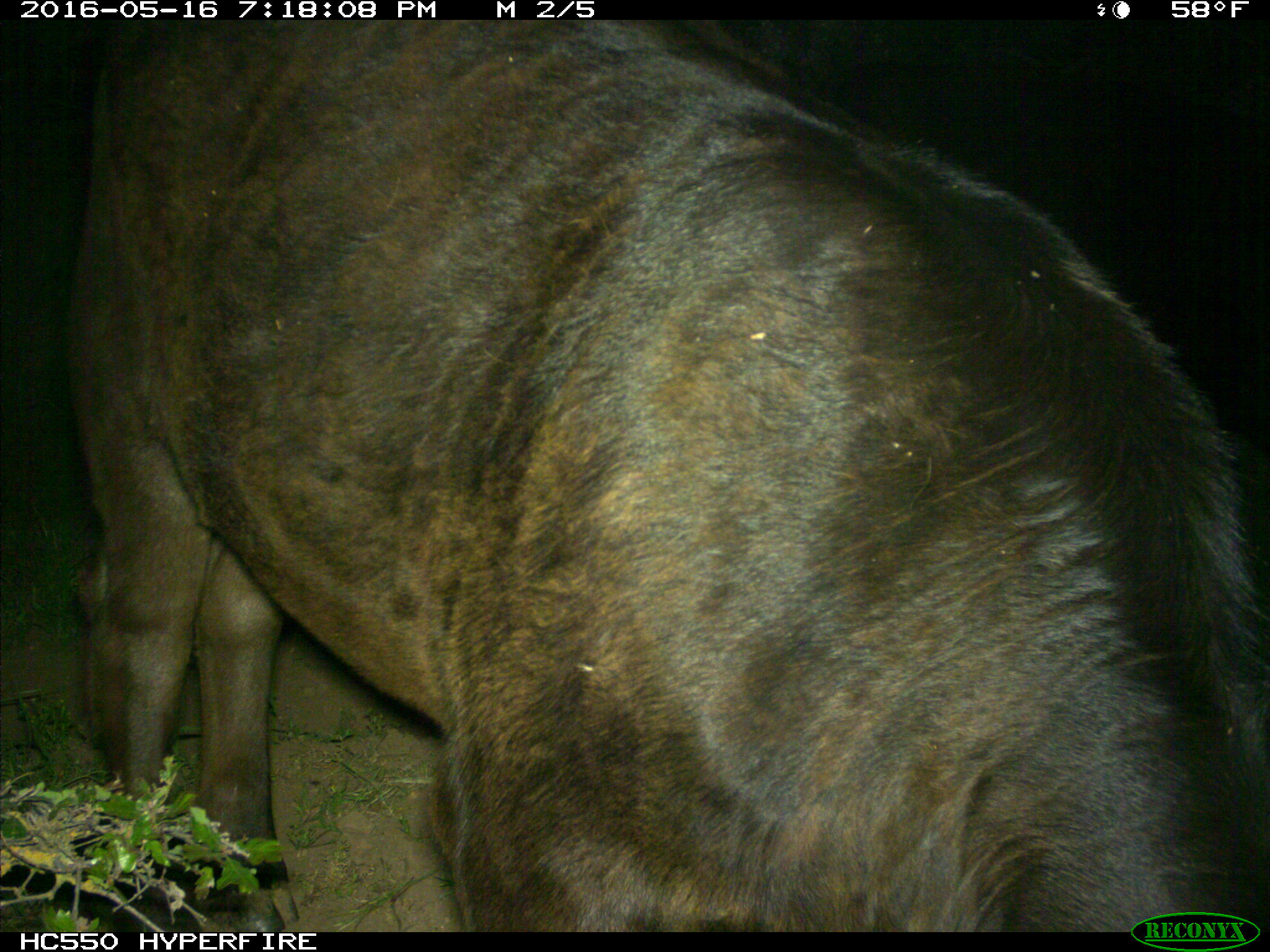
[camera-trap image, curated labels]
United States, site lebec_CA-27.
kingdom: Animalia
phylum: Chordata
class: Mammalia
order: Artiodactyla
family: Bovidae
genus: Bos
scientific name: Bos taurus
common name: domestic cow